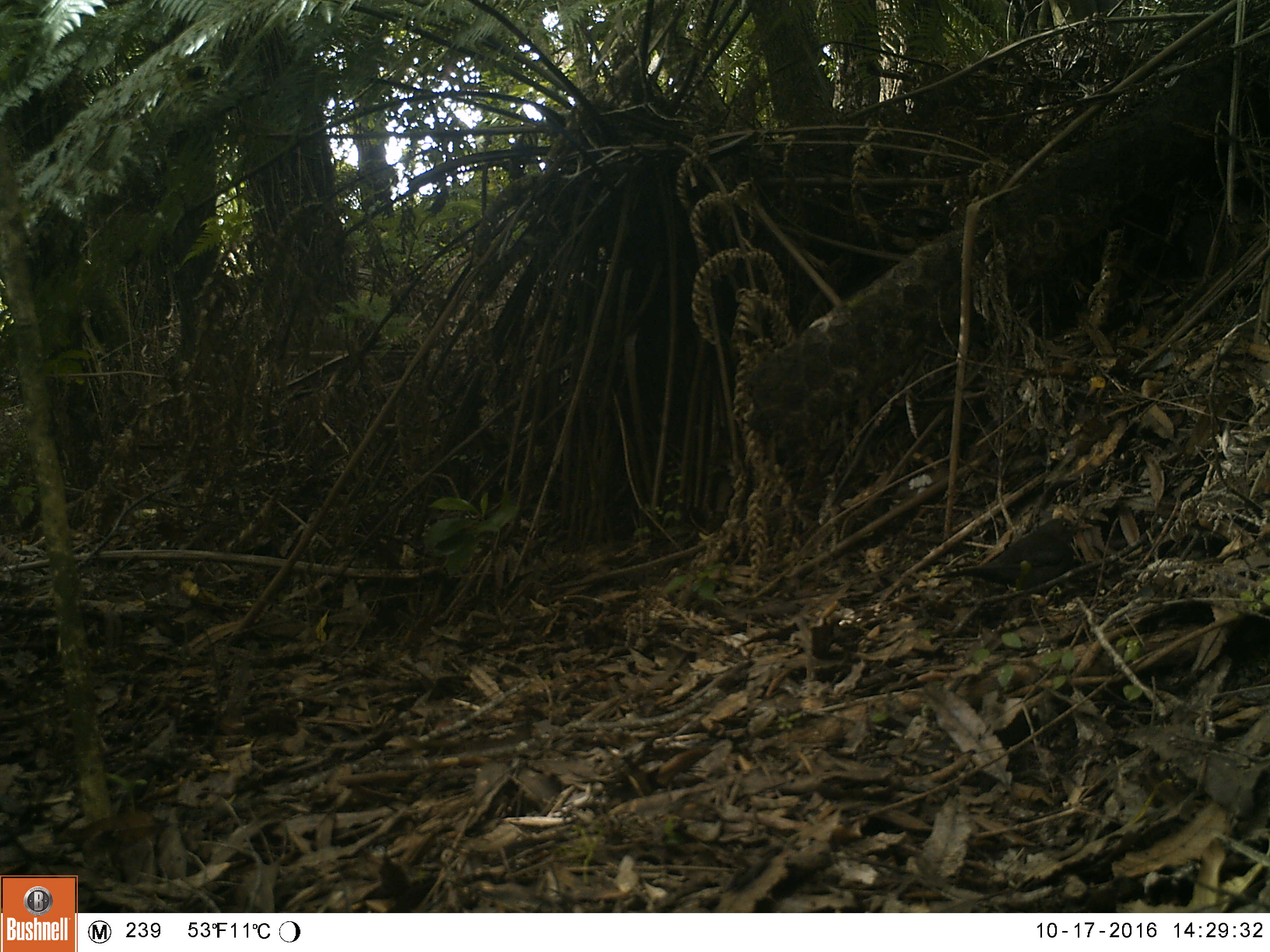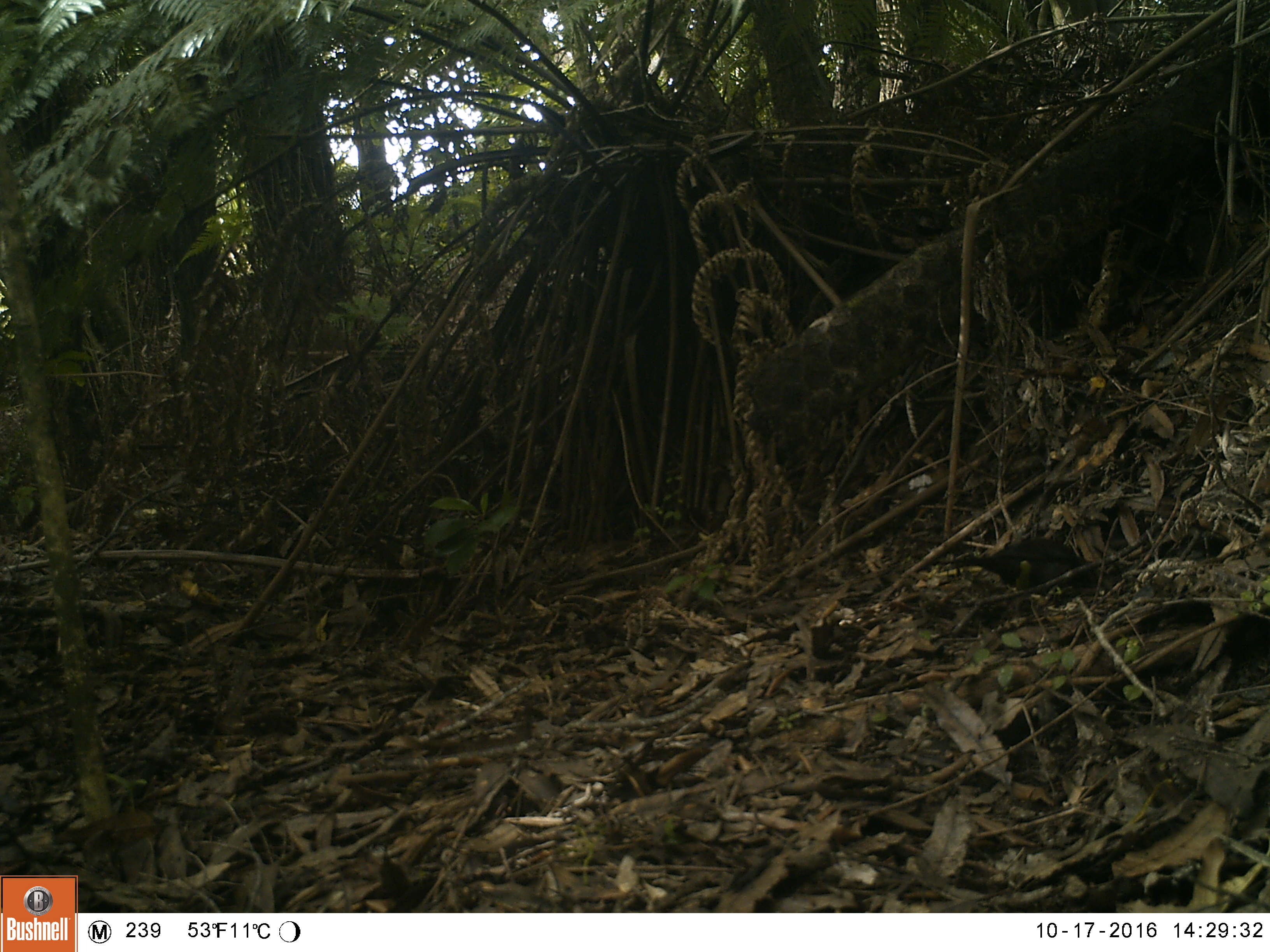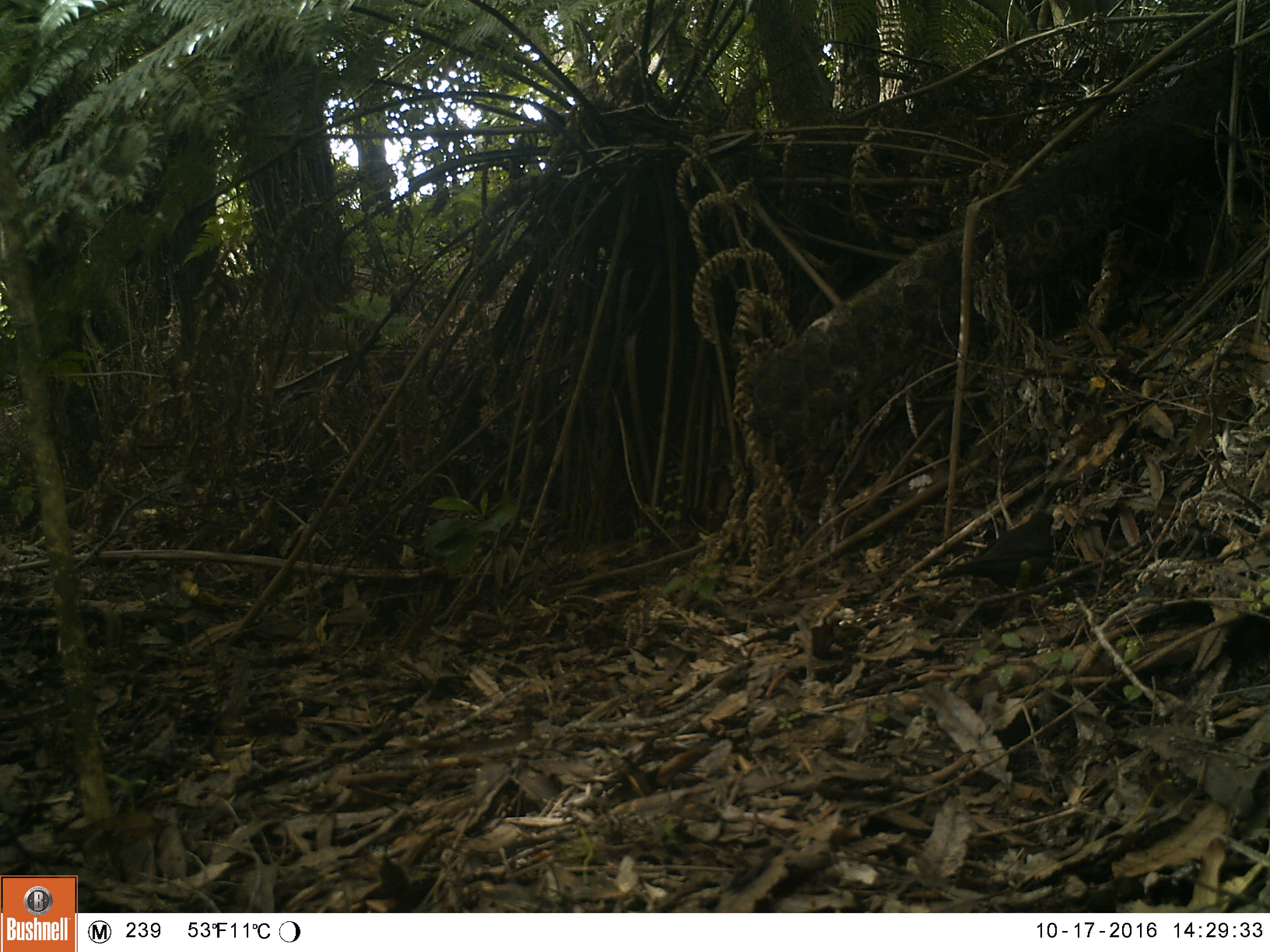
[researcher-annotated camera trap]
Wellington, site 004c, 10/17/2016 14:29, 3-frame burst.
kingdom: Animalia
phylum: Chordata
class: Aves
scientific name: Aves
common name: bird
Bird (Aves).